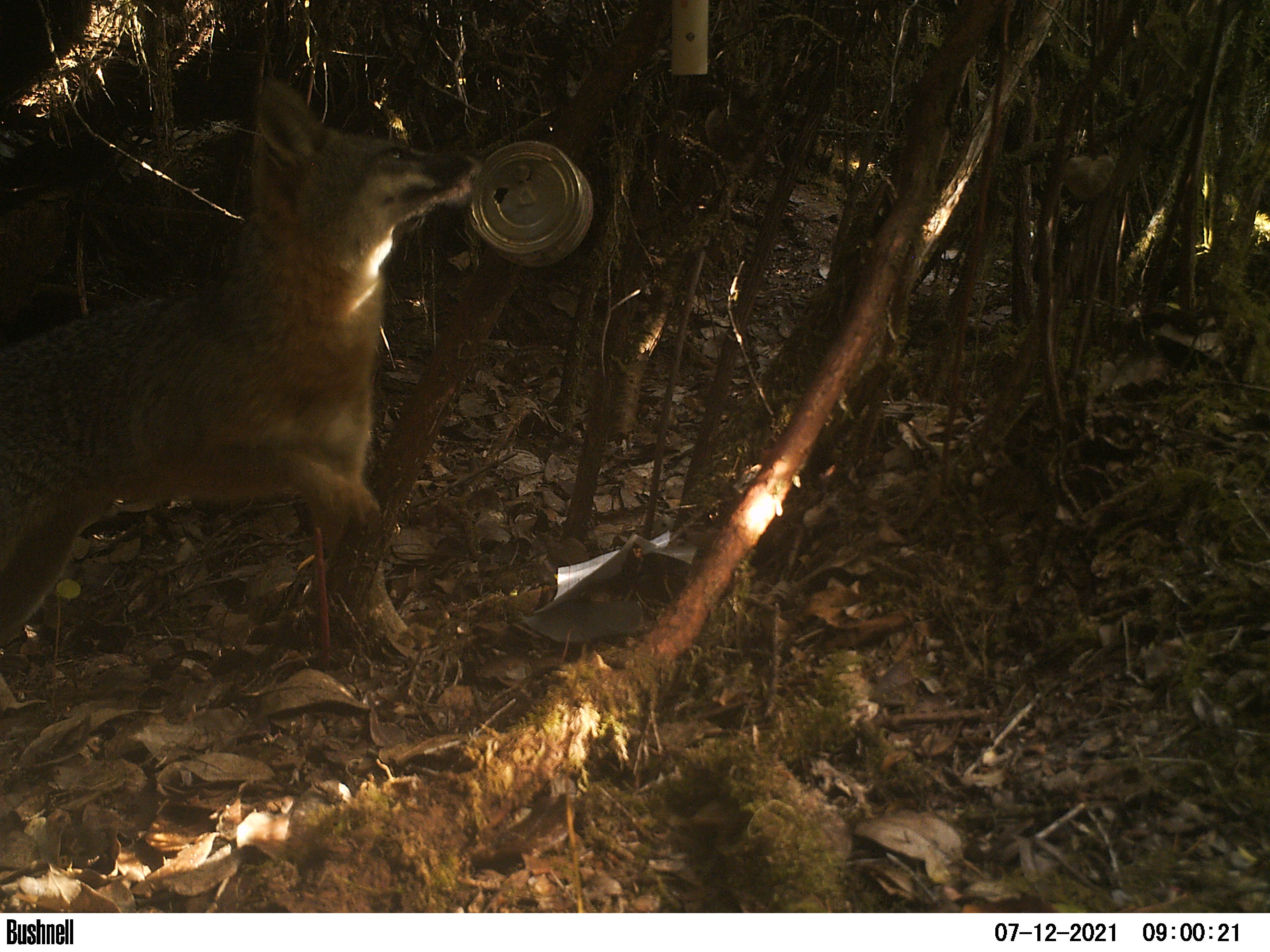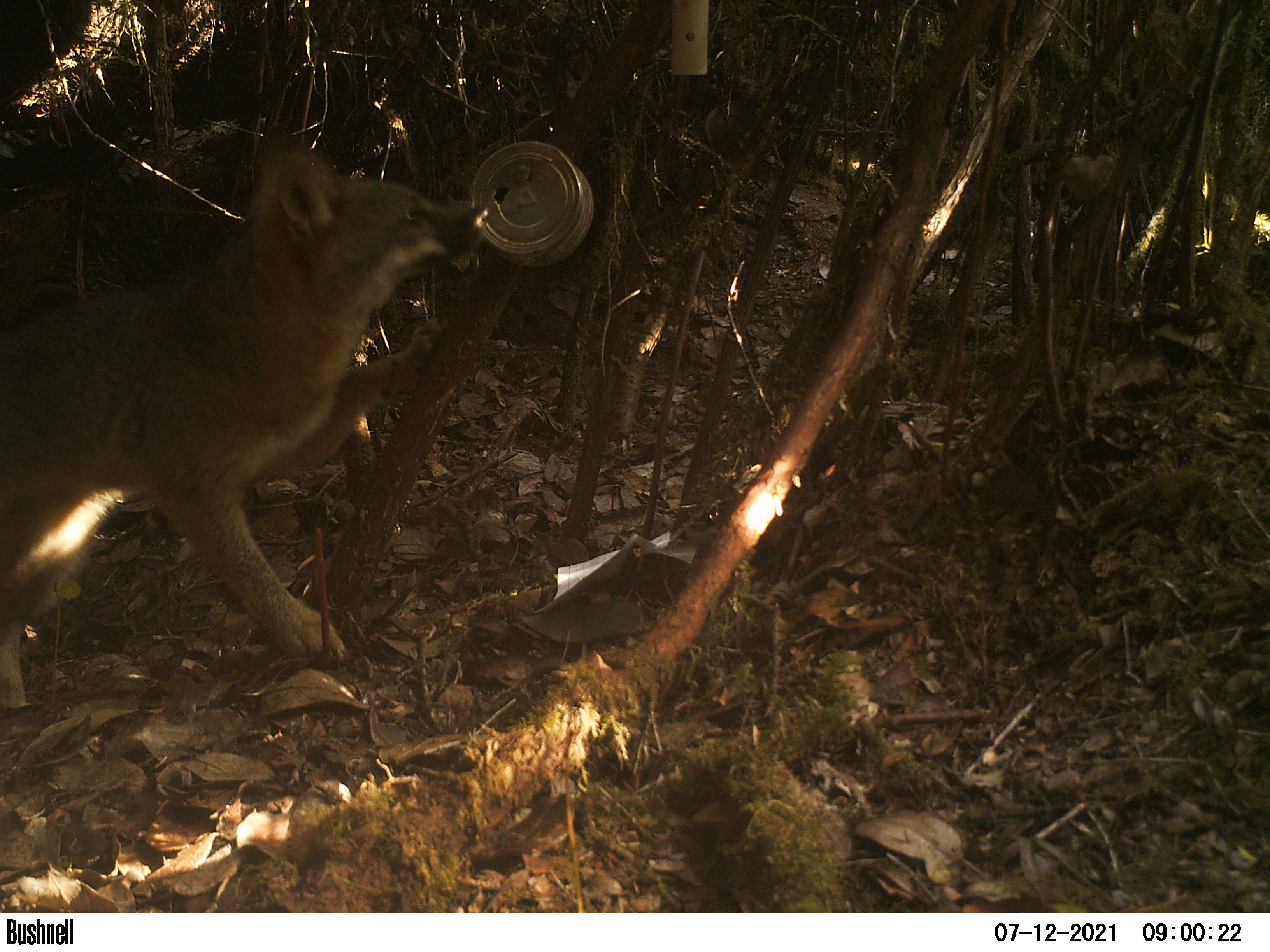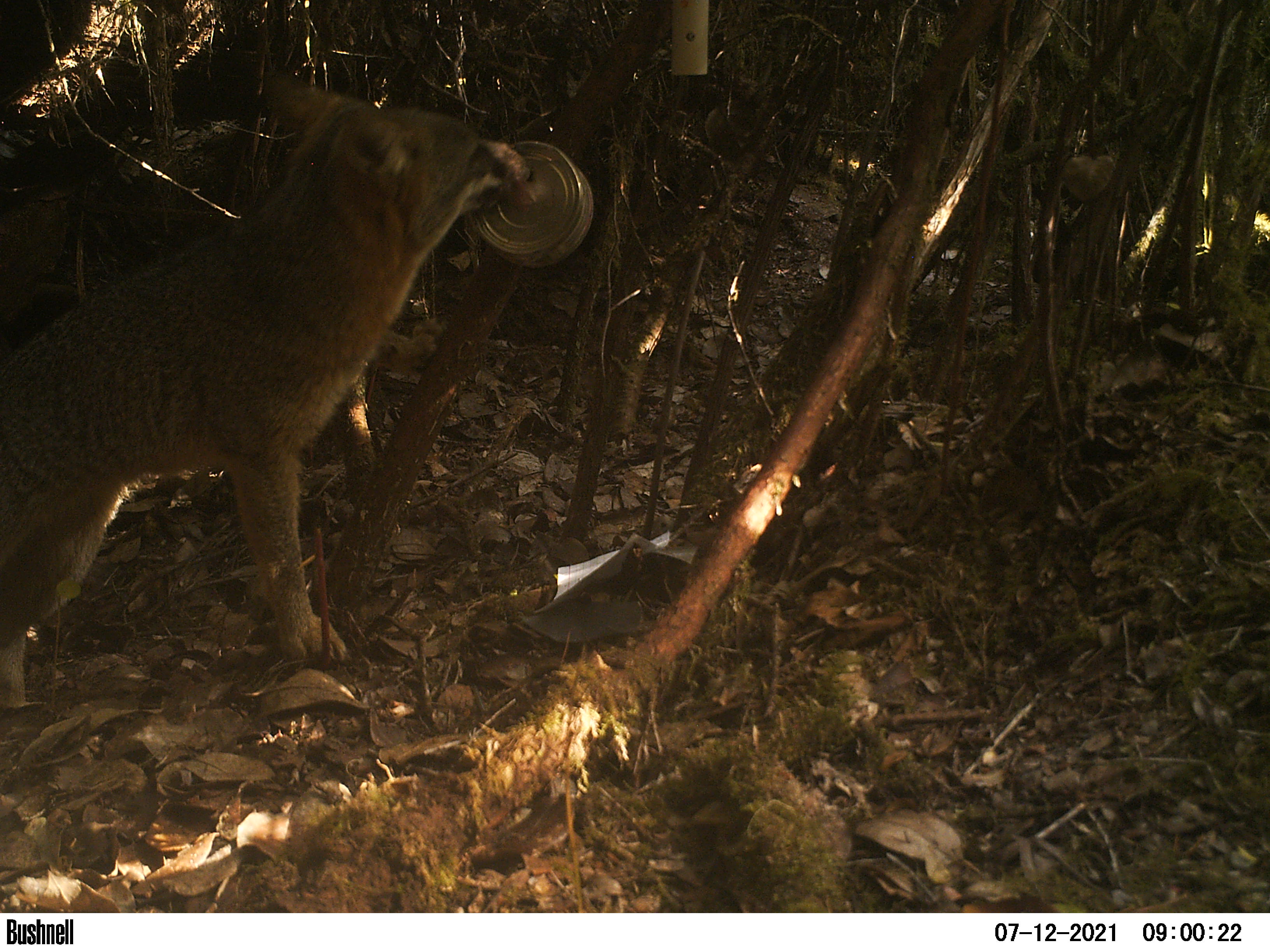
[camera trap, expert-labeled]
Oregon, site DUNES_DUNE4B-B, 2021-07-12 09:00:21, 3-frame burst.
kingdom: Animalia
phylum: Chordata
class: Mammalia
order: Carnivora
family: Canidae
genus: Urocyon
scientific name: Urocyon cinereoargenteus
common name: gray fox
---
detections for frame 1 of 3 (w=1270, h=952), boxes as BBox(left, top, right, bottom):
gray fox: BBox(1, 67, 486, 685)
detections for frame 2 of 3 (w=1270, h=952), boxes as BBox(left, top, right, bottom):
gray fox: BBox(0, 124, 492, 727)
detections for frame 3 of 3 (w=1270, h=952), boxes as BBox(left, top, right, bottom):
gray fox: BBox(0, 55, 538, 704)